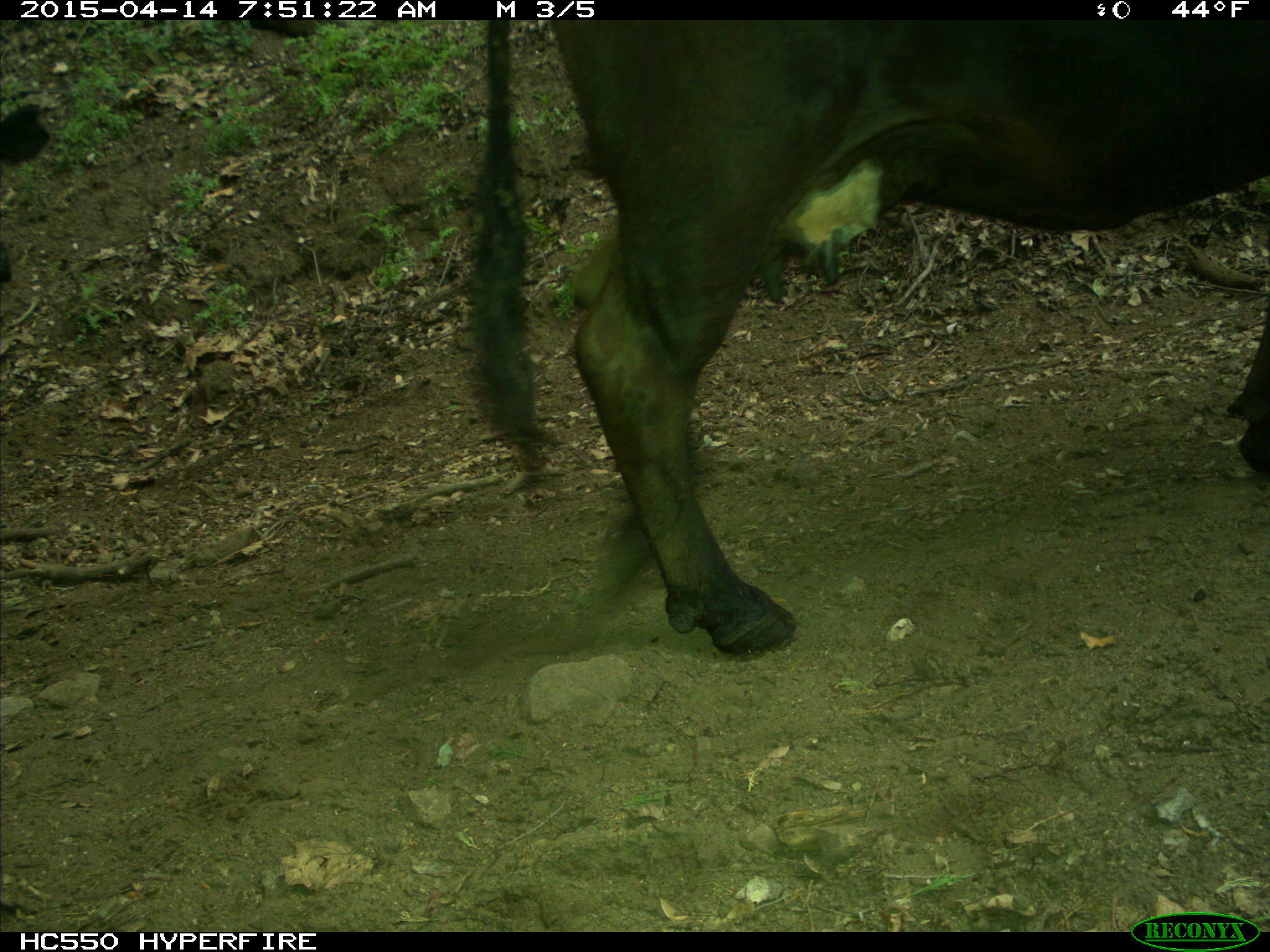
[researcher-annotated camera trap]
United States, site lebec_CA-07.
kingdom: Animalia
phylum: Chordata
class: Mammalia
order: Artiodactyla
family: Bovidae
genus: Bos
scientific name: Bos taurus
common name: domestic cow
Bos taurus (domestic cow).